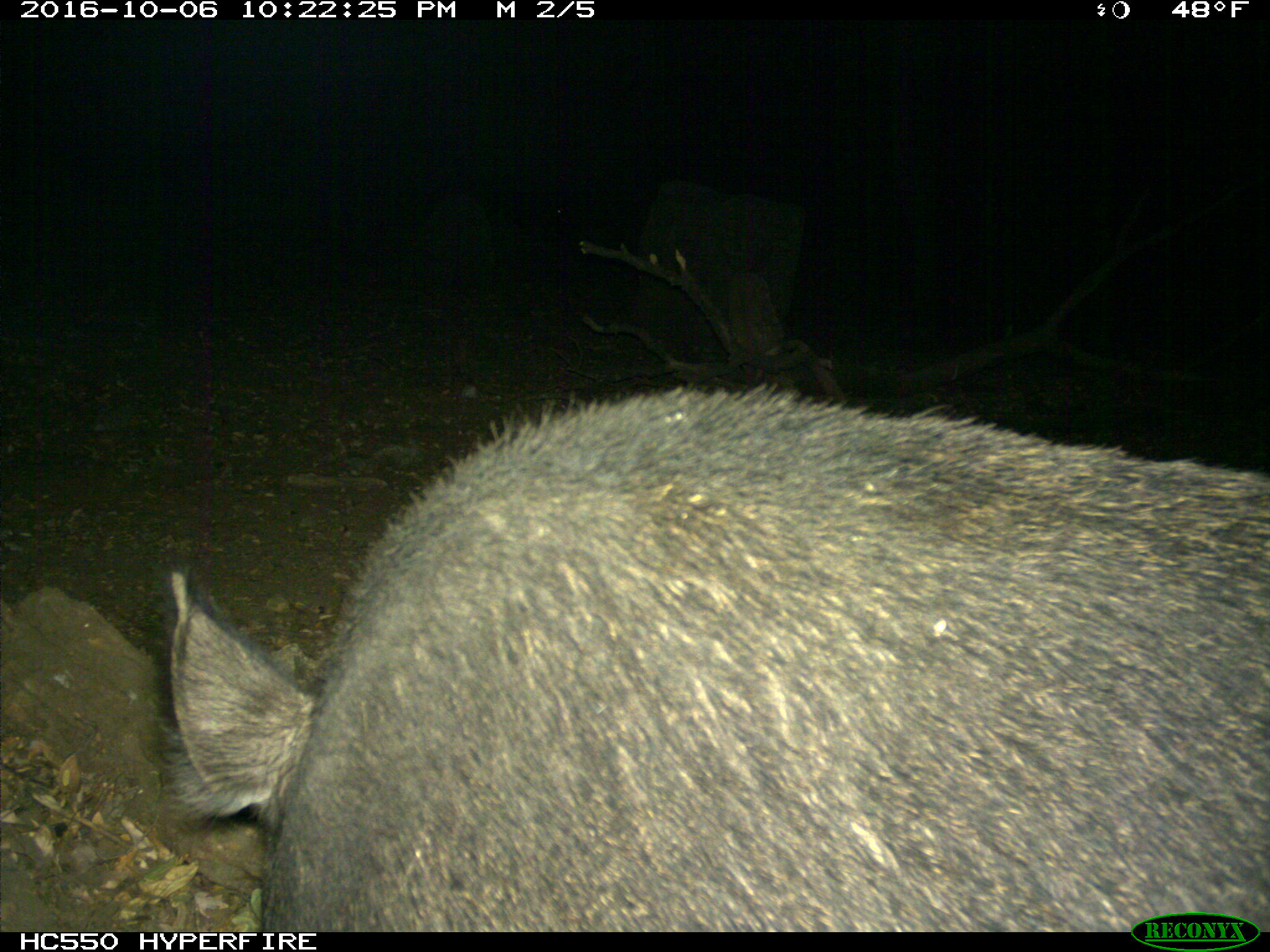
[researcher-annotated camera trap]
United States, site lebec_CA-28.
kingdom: Animalia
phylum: Chordata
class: Mammalia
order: Artiodactyla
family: Suidae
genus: Sus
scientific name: Sus scrofa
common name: wild boar